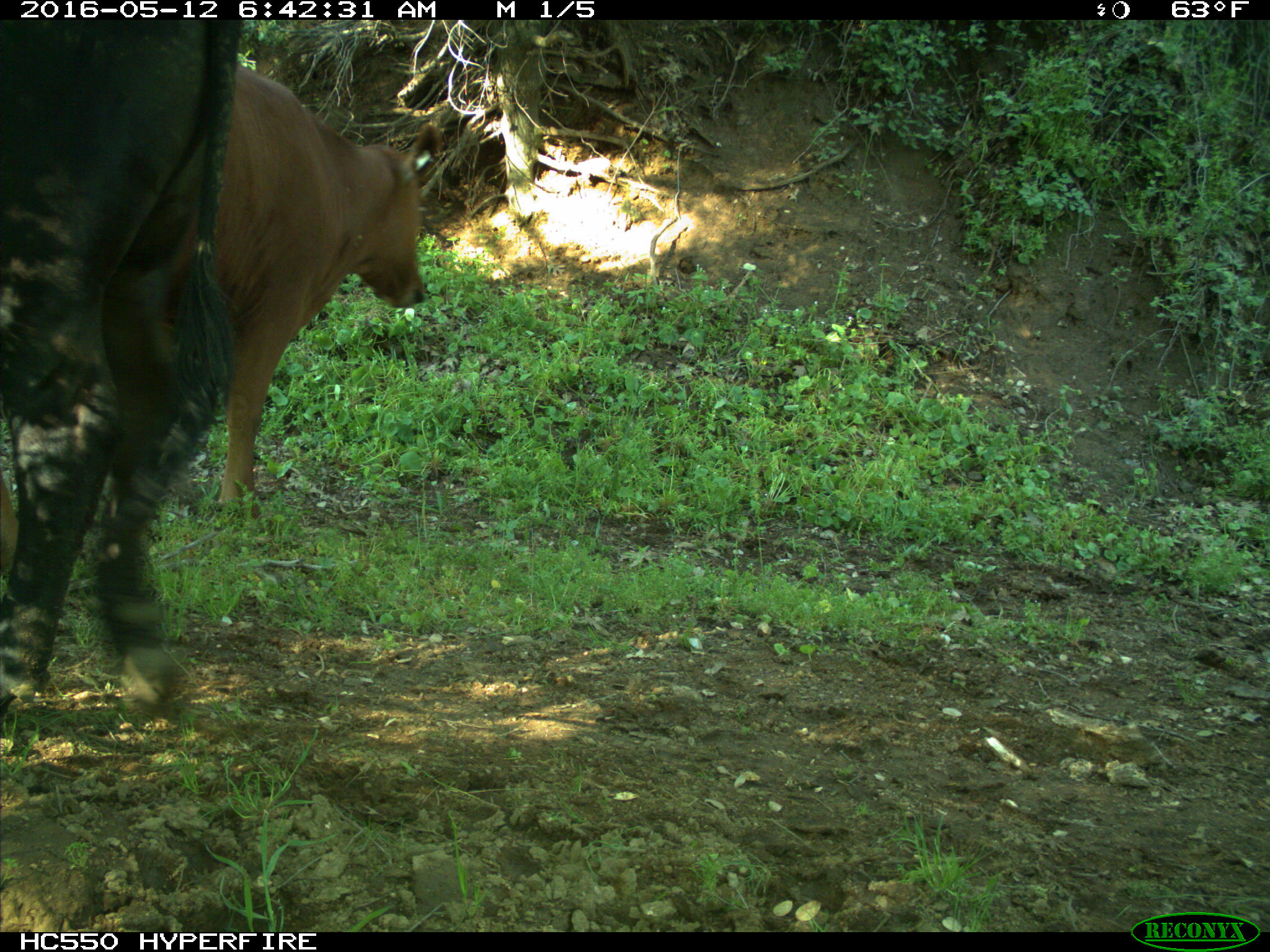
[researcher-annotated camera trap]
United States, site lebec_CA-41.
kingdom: Animalia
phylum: Chordata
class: Mammalia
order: Artiodactyla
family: Bovidae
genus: Bos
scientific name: Bos taurus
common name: domestic cow